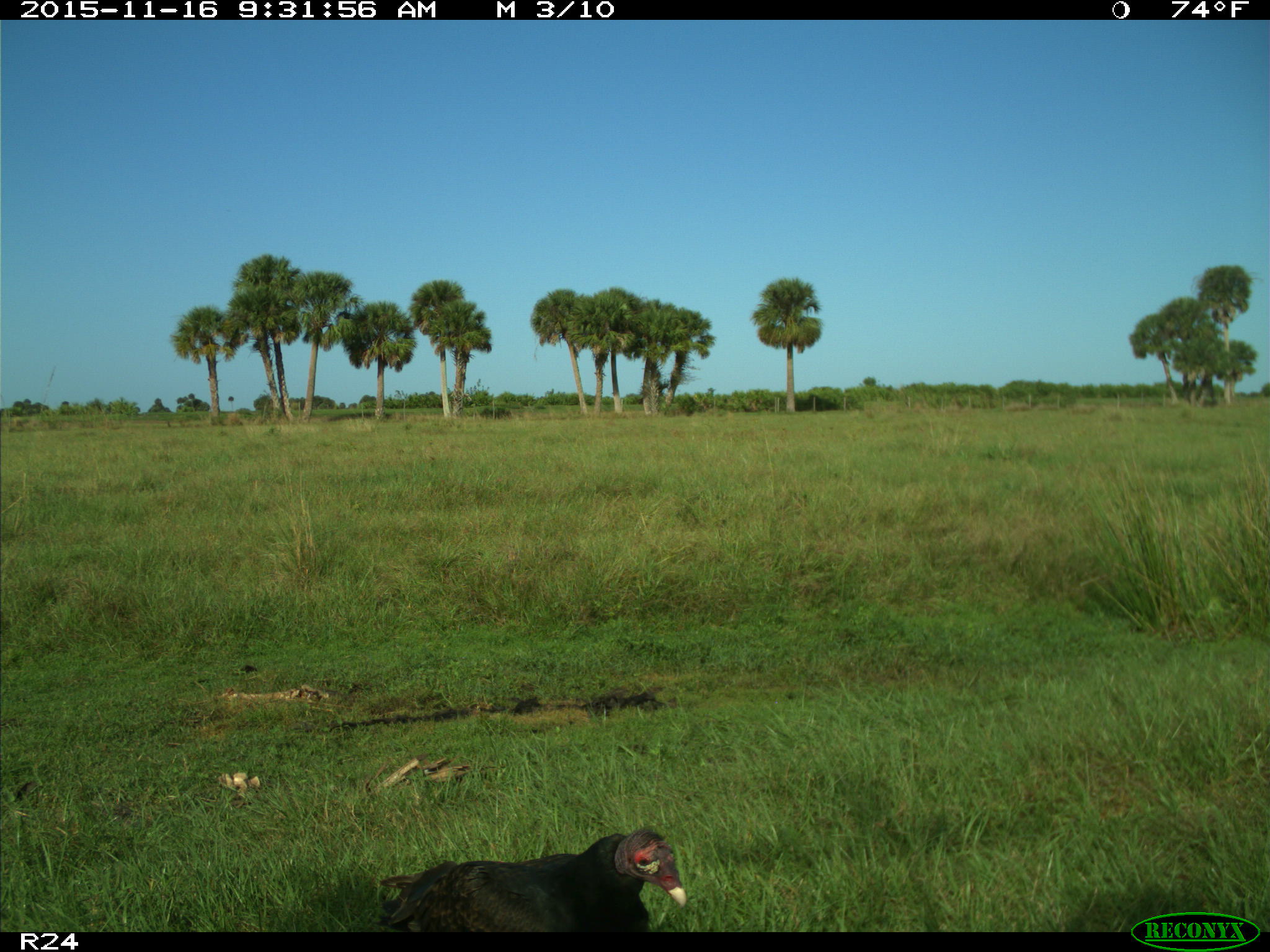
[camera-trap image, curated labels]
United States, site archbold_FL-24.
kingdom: Animalia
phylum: Chordata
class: Aves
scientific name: Aves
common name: birds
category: unidentified bird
Unidentified bird (birds) (Aves).